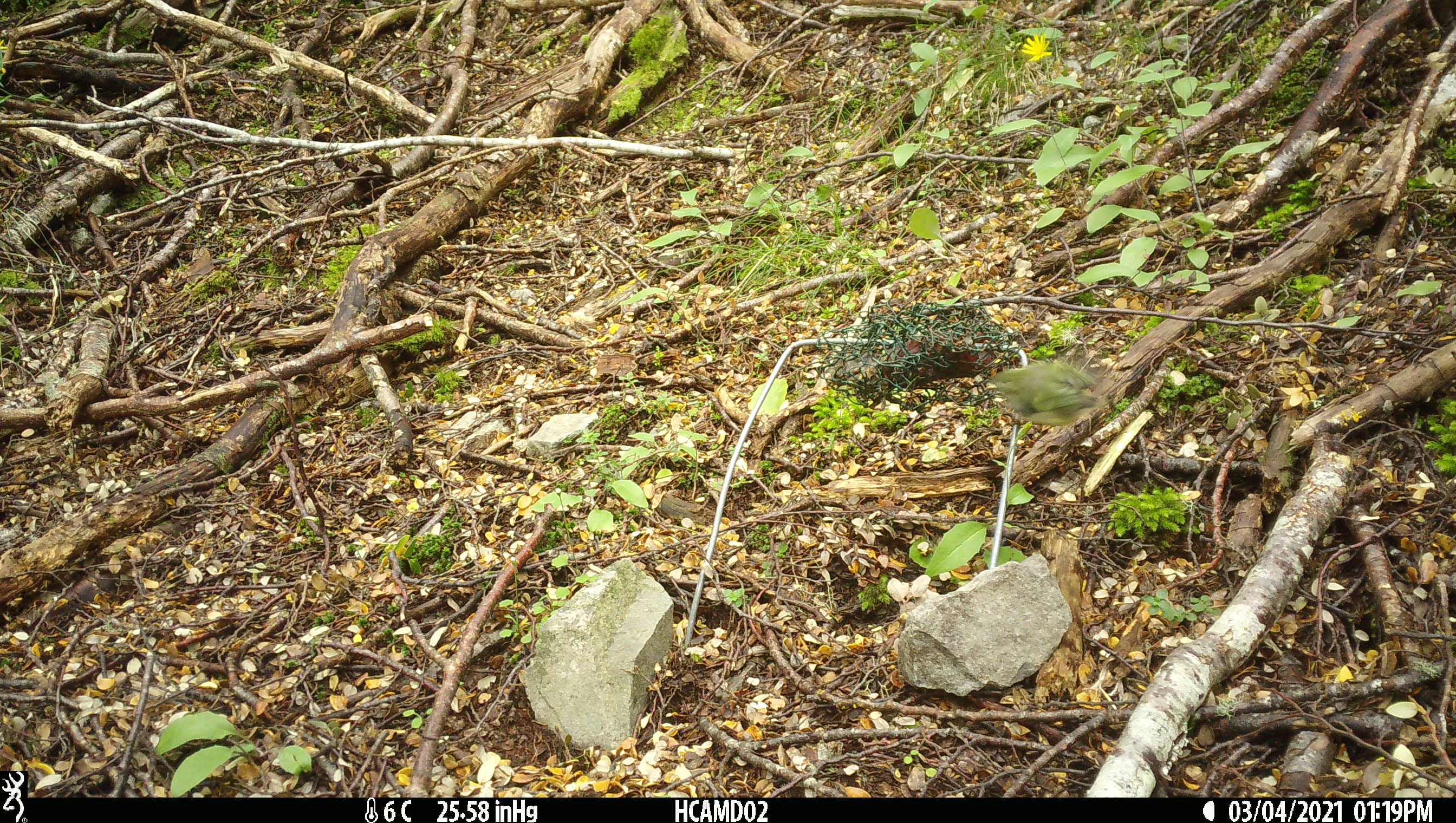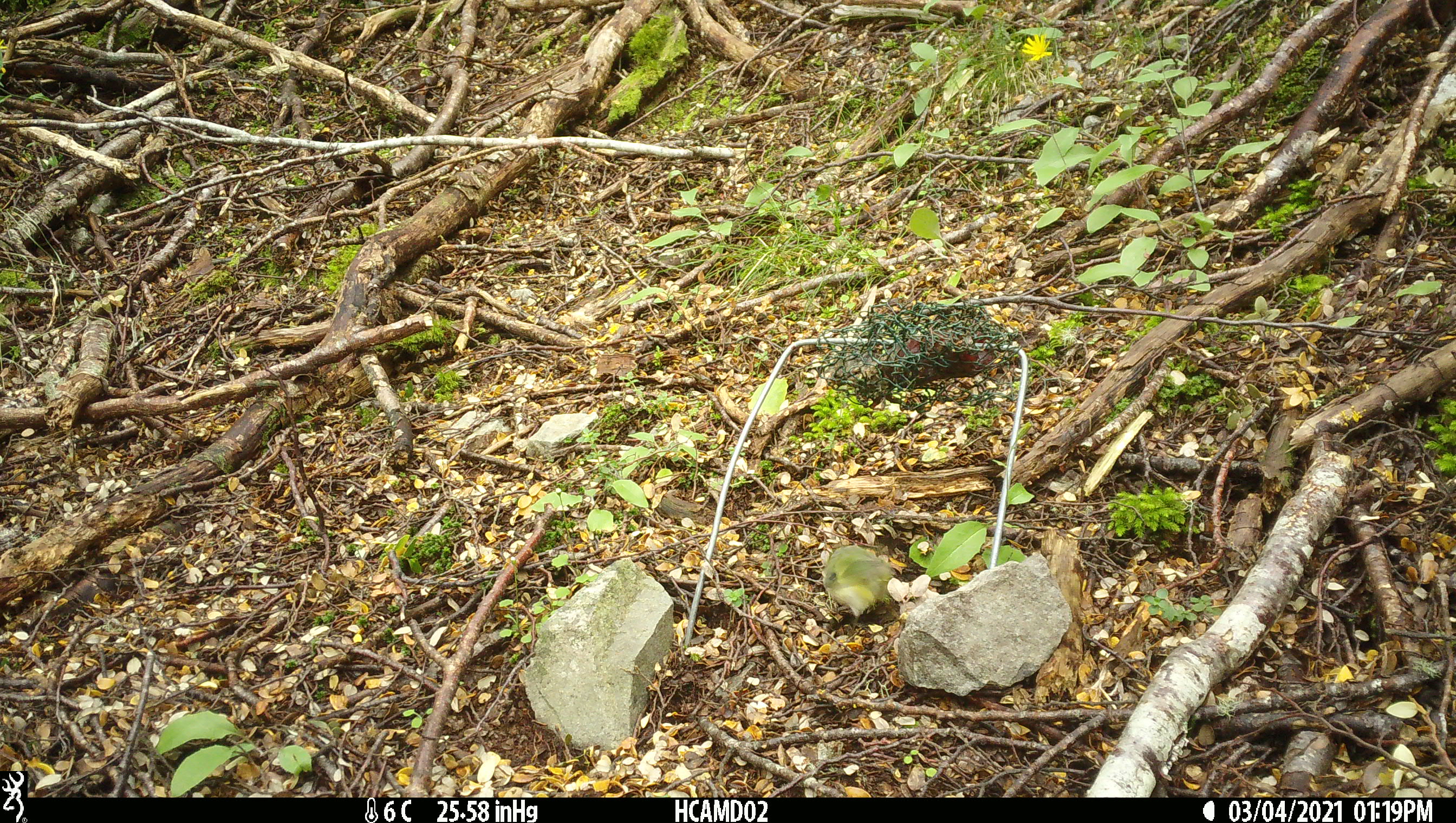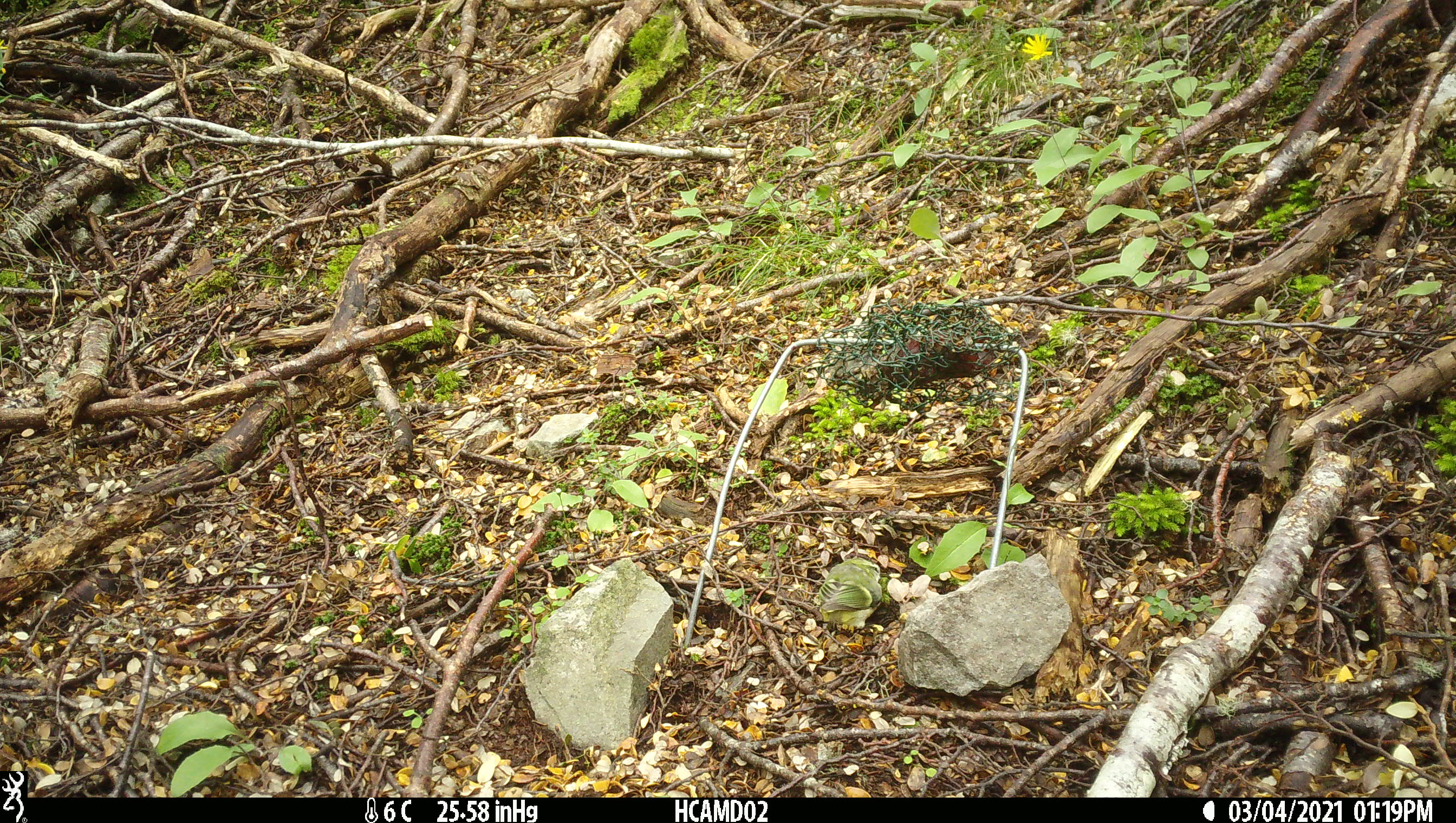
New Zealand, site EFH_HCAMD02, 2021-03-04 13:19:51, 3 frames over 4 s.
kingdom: Animalia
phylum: Chordata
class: Aves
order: Passeriformes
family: Acanthisittidae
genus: Acanthisitta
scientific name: Acanthisitta chloris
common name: rifleman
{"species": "rifleman (Acanthisitta chloris)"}